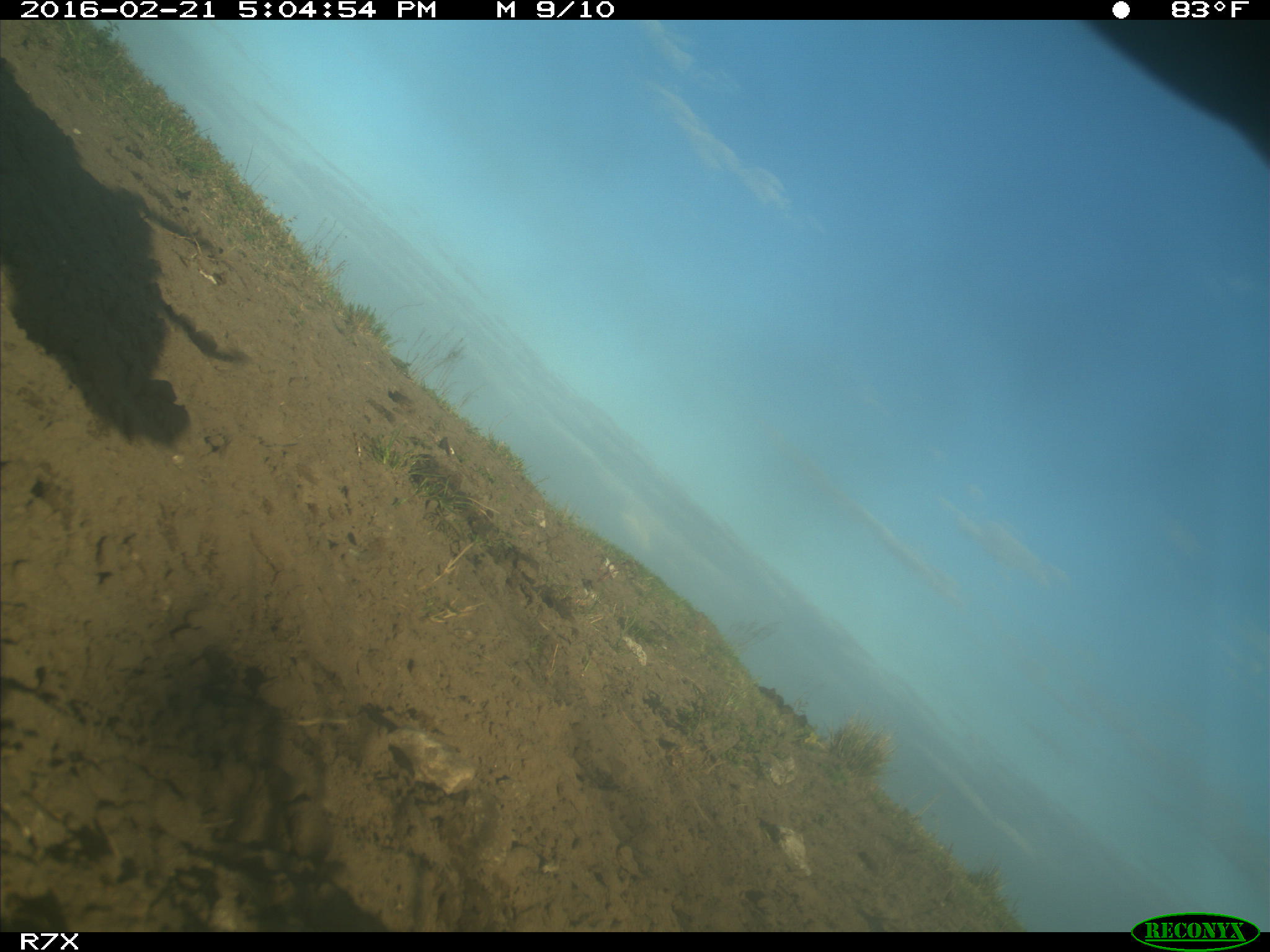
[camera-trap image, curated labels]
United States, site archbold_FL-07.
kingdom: Animalia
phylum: Chordata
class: Mammalia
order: Artiodactyla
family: Bovidae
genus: Bos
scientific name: Bos taurus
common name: domestic cow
Bos taurus (domestic cow).